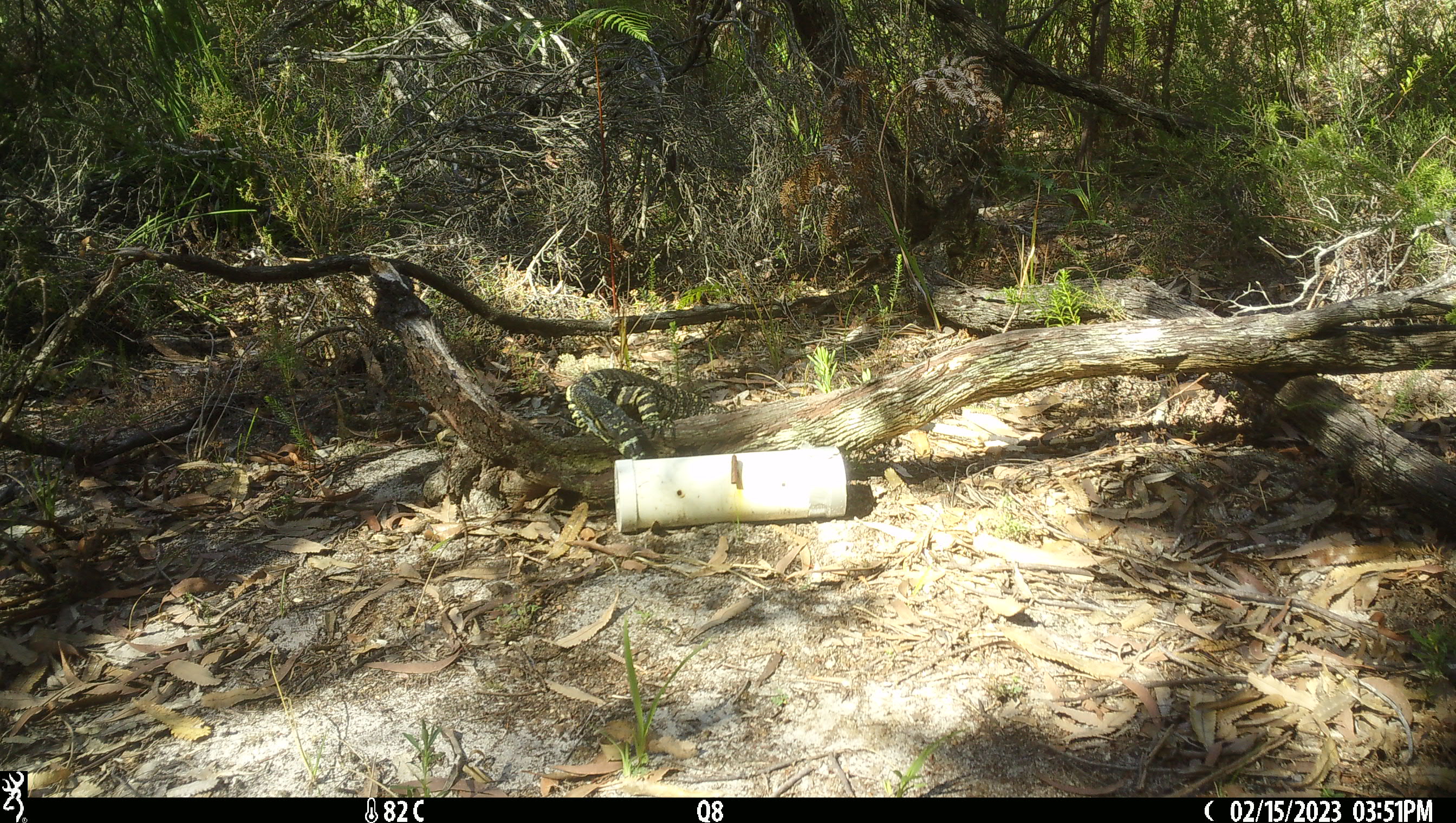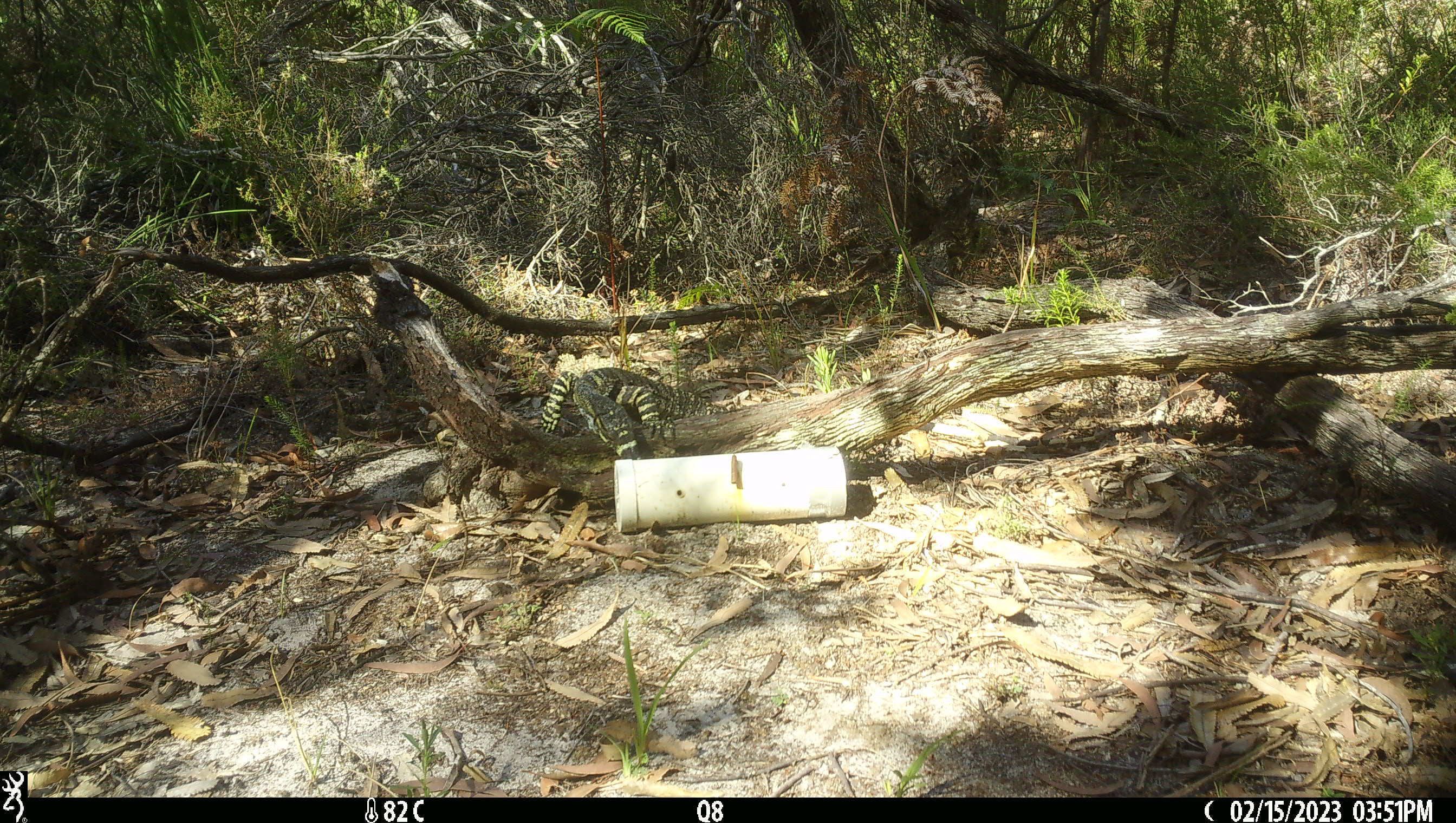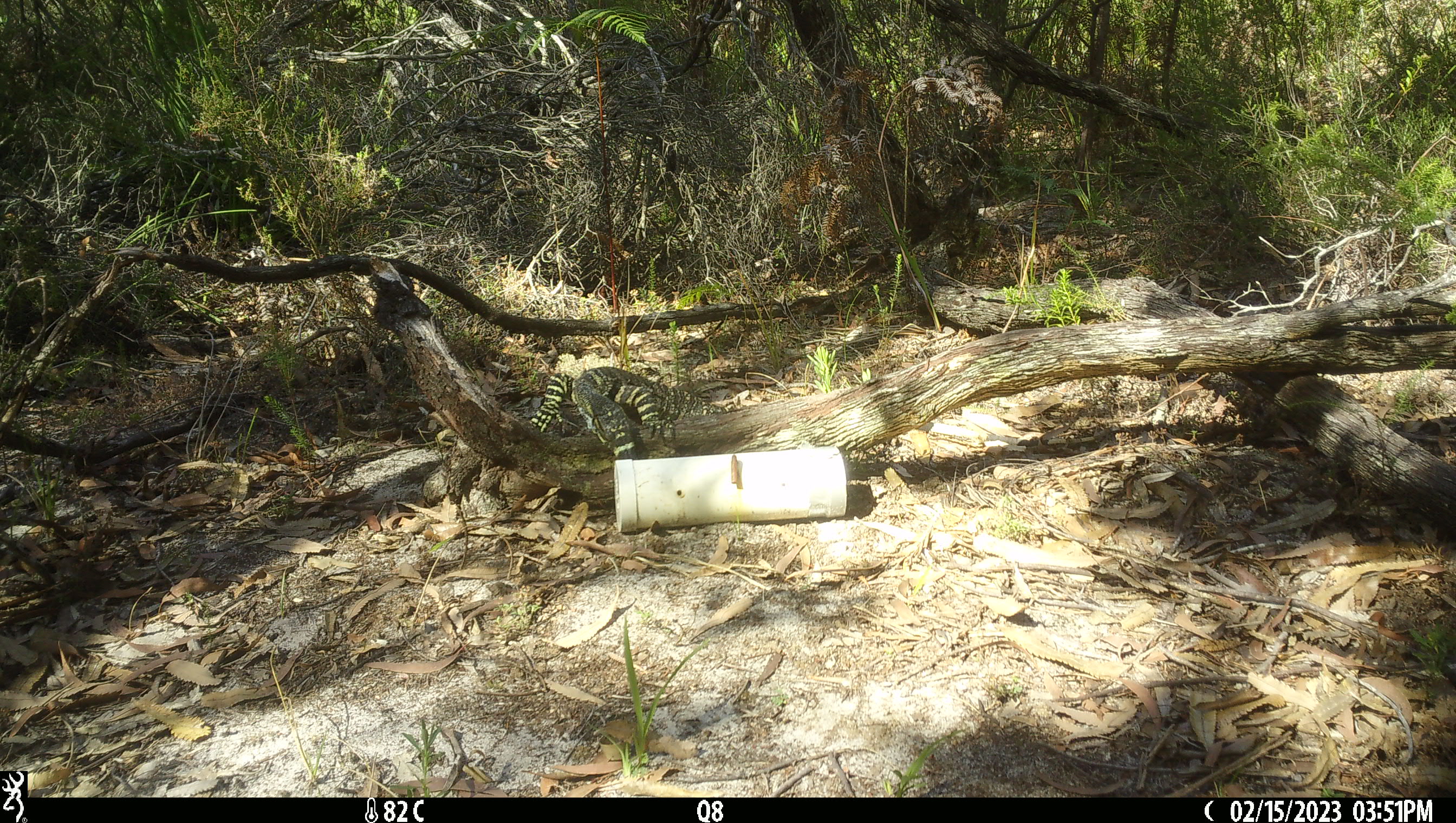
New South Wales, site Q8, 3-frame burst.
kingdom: Animalia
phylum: Chordata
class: Reptilia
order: Squamata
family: Varanidae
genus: Varanus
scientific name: Varanus varius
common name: lace monitor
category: goanna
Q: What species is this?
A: Goanna (lace monitor) (Varanus varius).